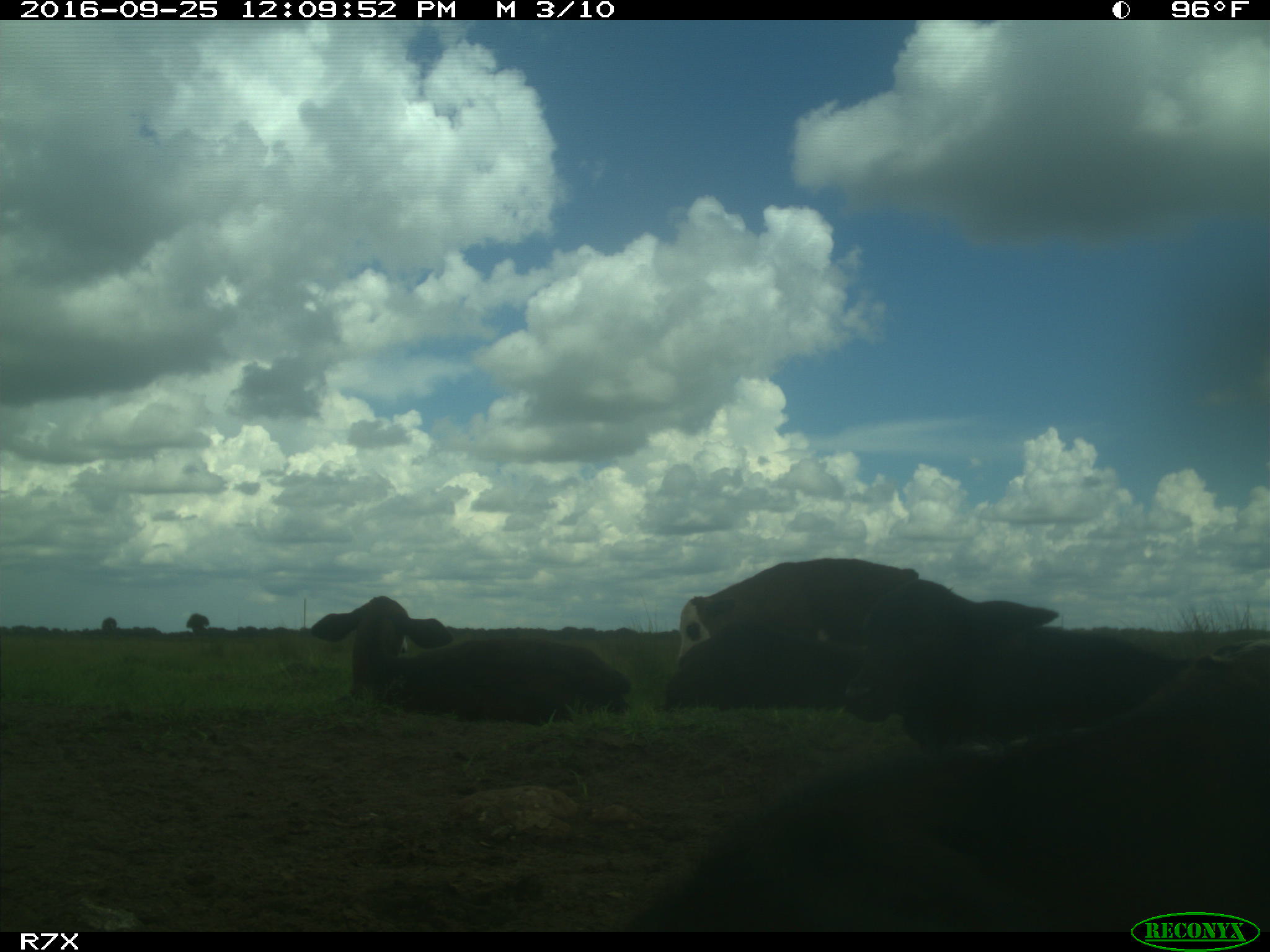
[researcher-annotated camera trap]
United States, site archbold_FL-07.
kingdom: Animalia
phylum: Chordata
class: Mammalia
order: Artiodactyla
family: Bovidae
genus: Bos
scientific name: Bos taurus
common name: domestic cow